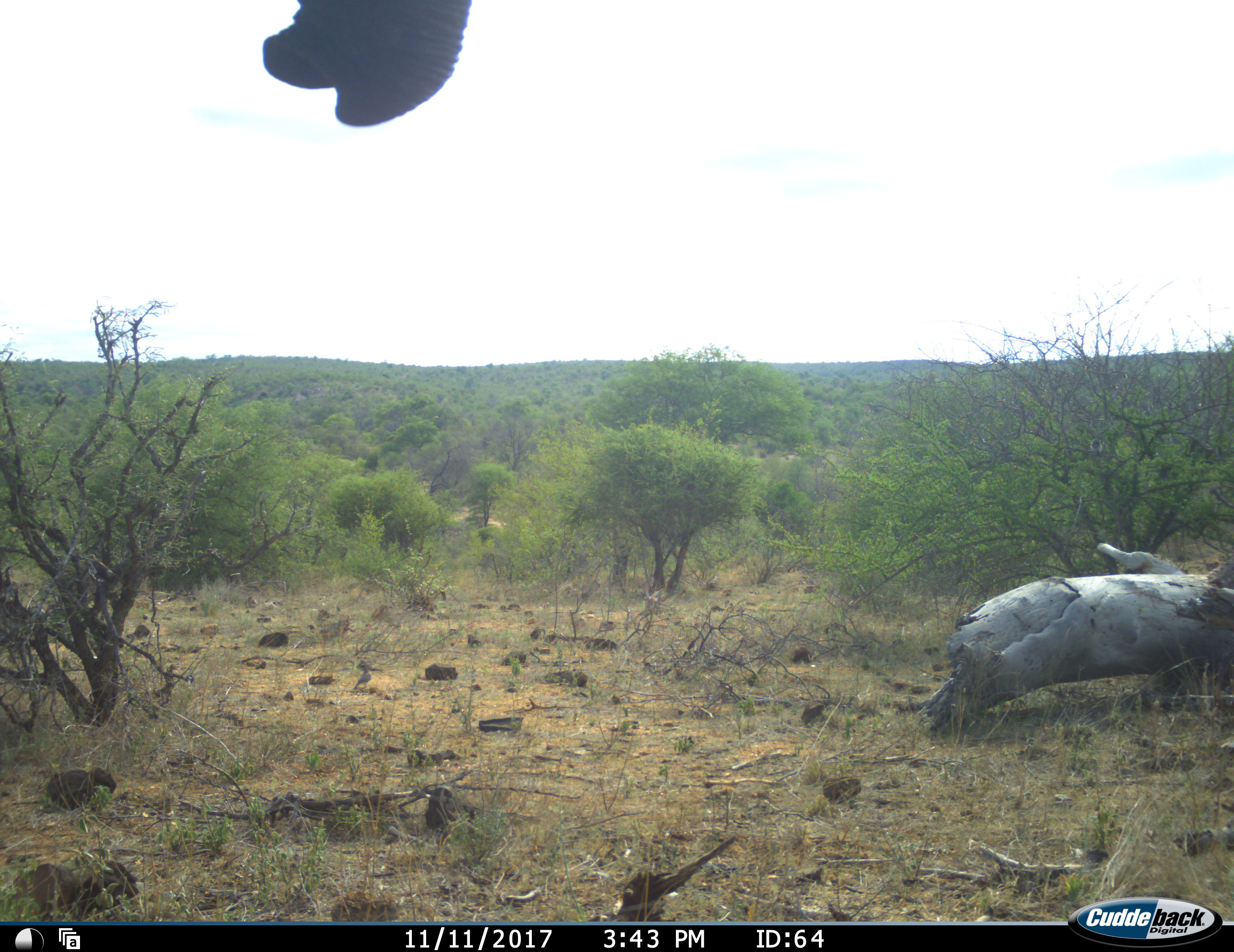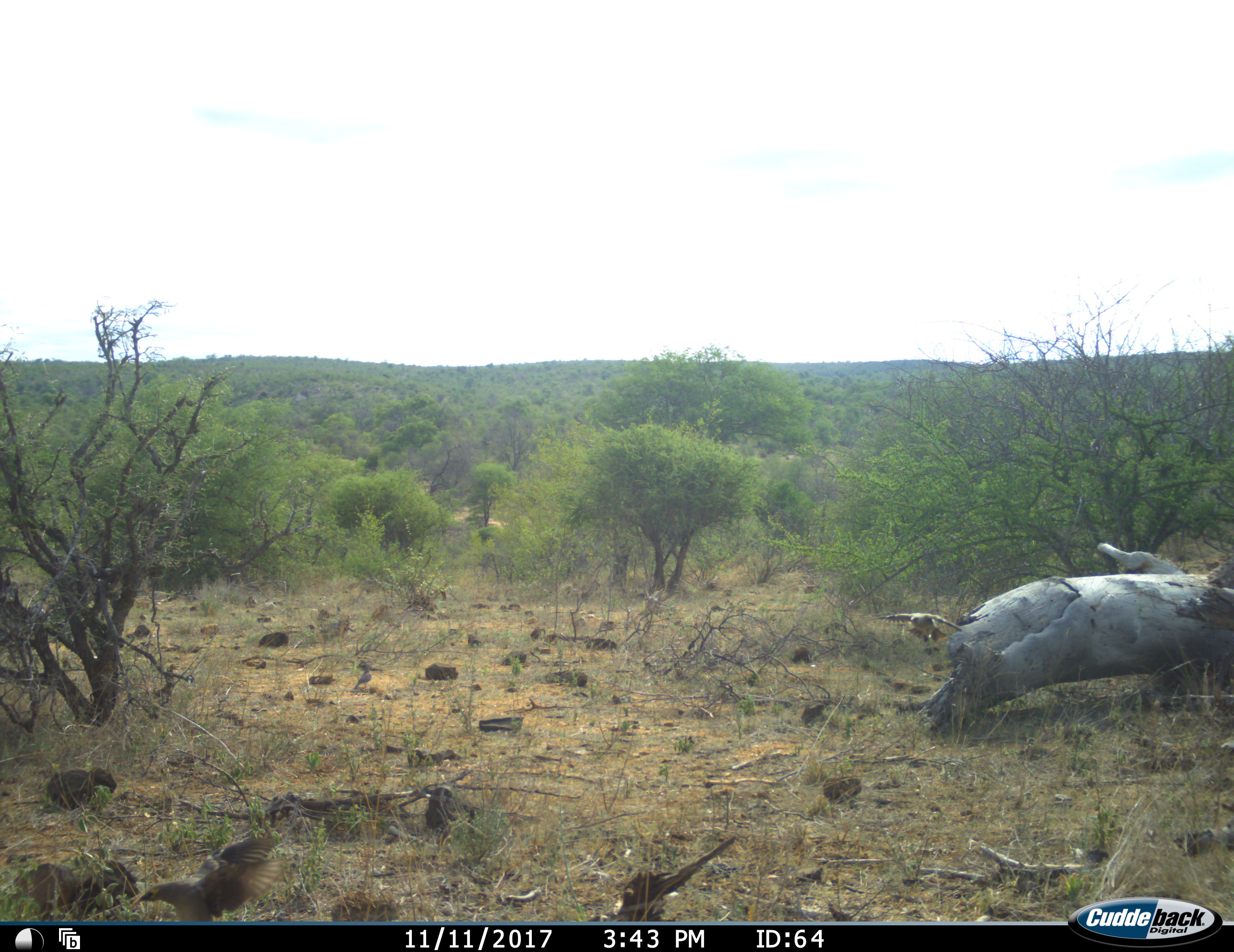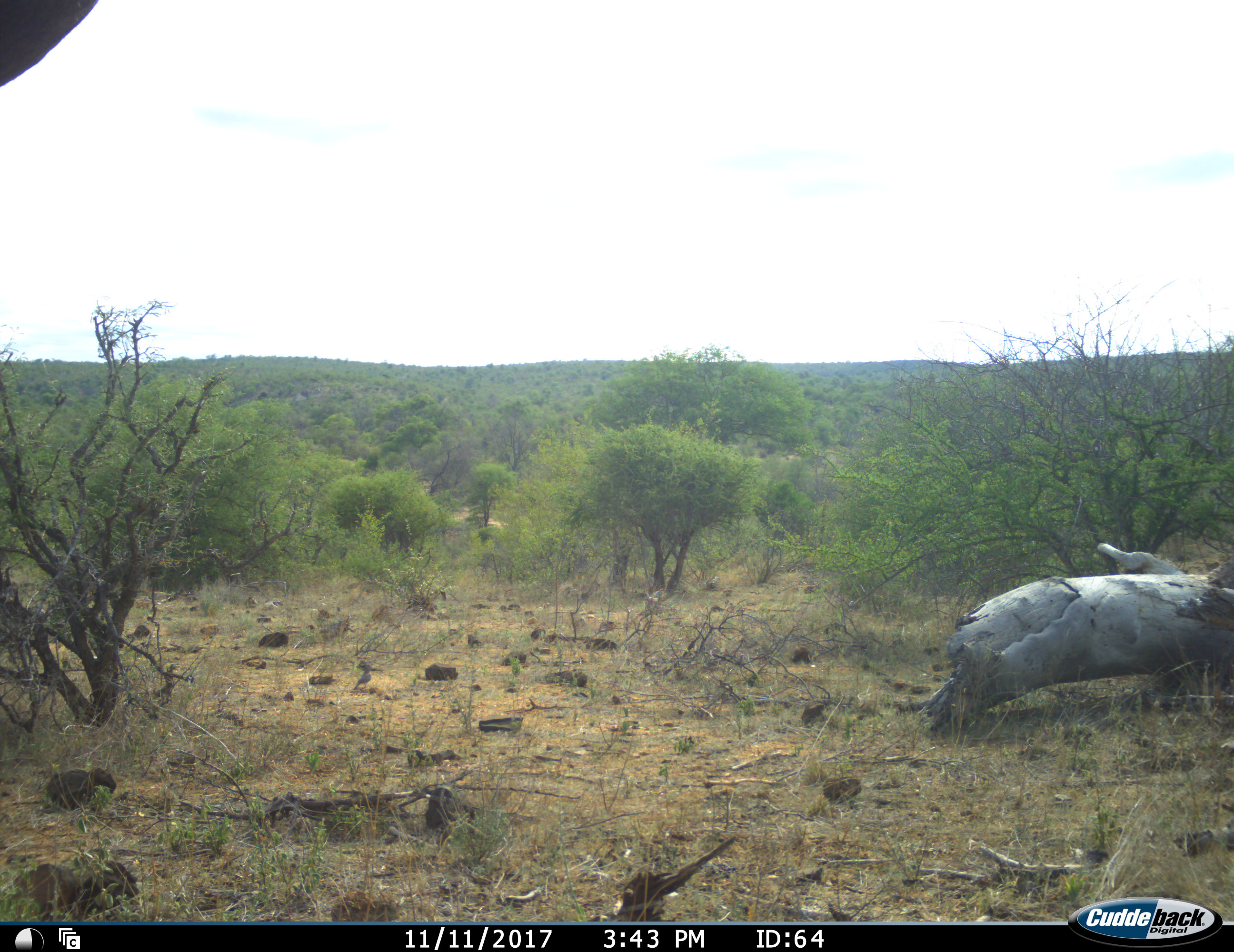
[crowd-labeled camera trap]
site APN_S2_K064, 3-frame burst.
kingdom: Animalia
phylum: Chordata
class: Aves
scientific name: Aves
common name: bird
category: birdother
Birdother (bird) (Aves), count 2. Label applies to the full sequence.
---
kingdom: Animalia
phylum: Chordata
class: Mammalia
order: Proboscidea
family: Elephantidae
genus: Loxodonta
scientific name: Loxodonta africana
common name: african bush elephant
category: elephant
Elephant (african bush elephant) (Loxodonta africana), count 1. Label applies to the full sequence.